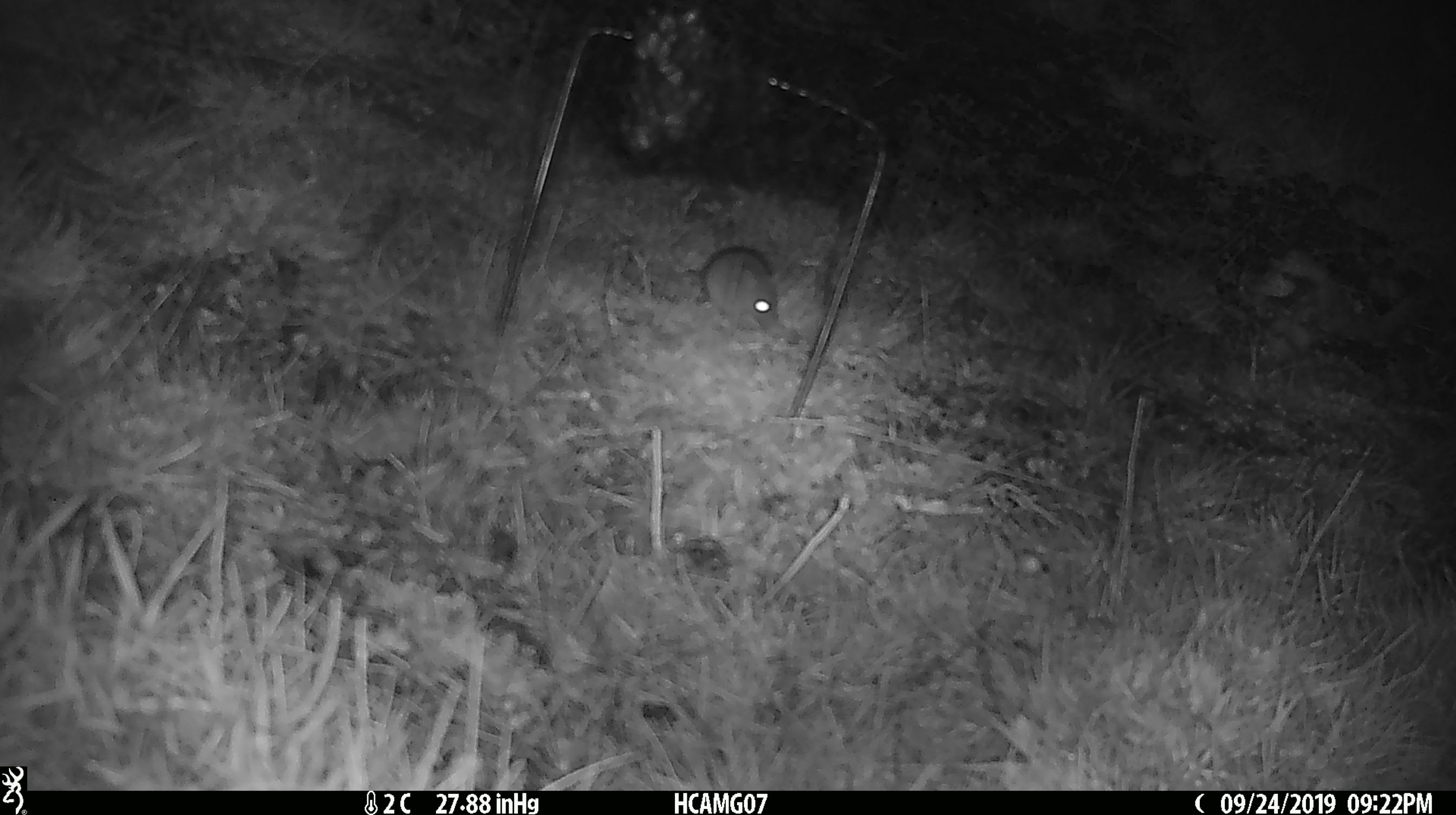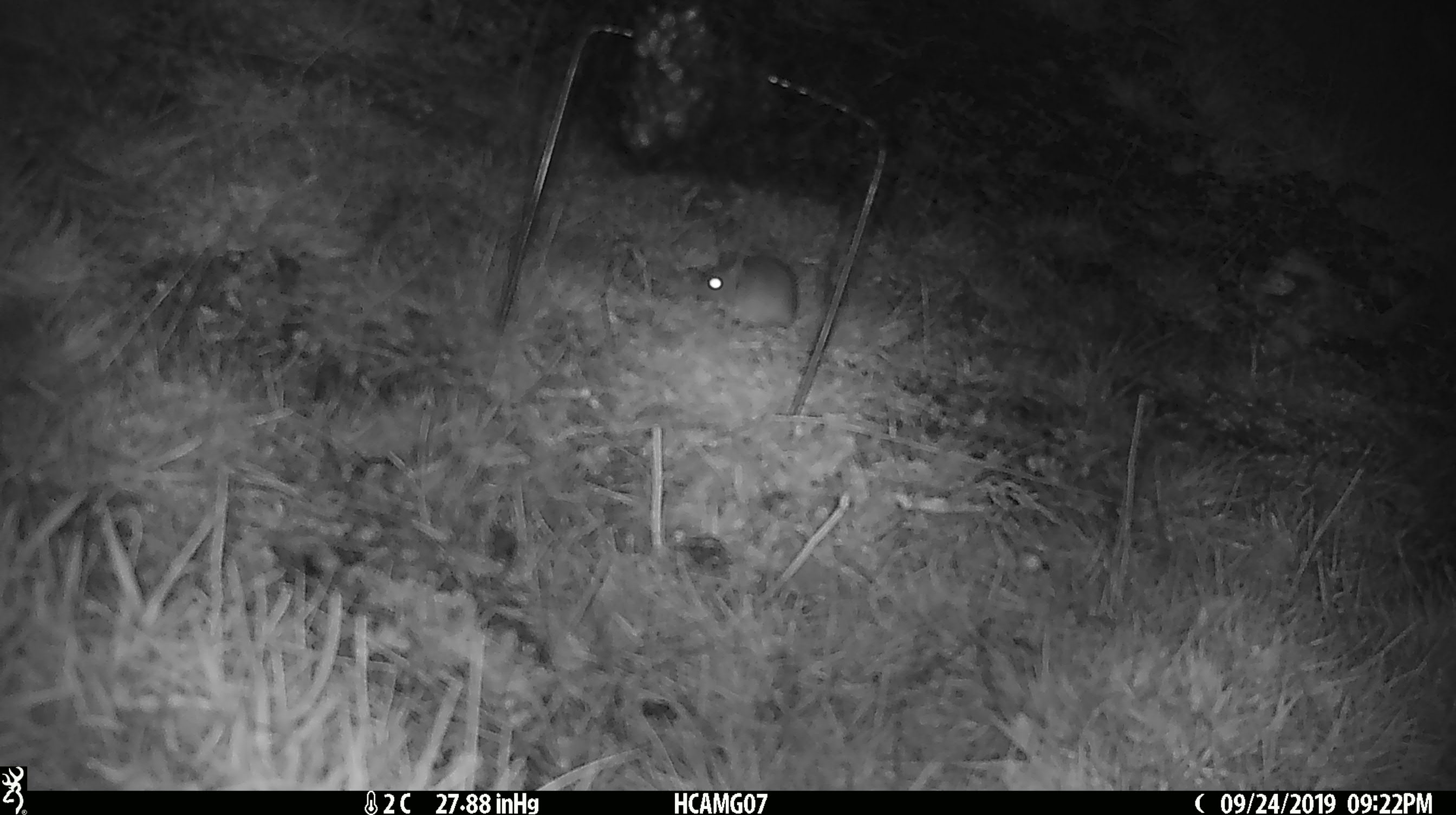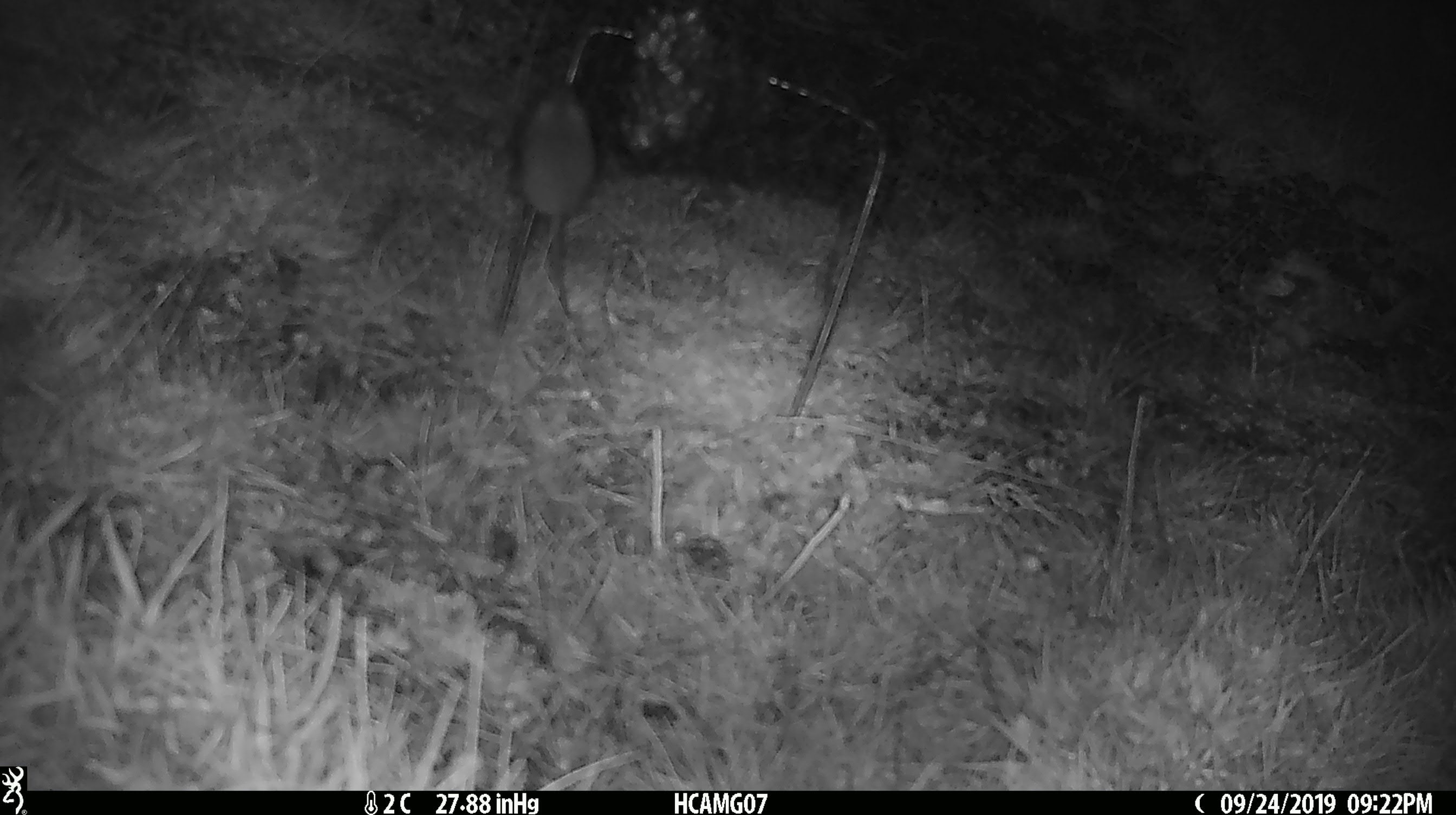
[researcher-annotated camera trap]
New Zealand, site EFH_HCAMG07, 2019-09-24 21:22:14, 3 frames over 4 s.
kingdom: Animalia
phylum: Chordata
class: Mammalia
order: Rodentia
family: Muridae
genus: Mus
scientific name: Mus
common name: mouse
Mouse (Mus).